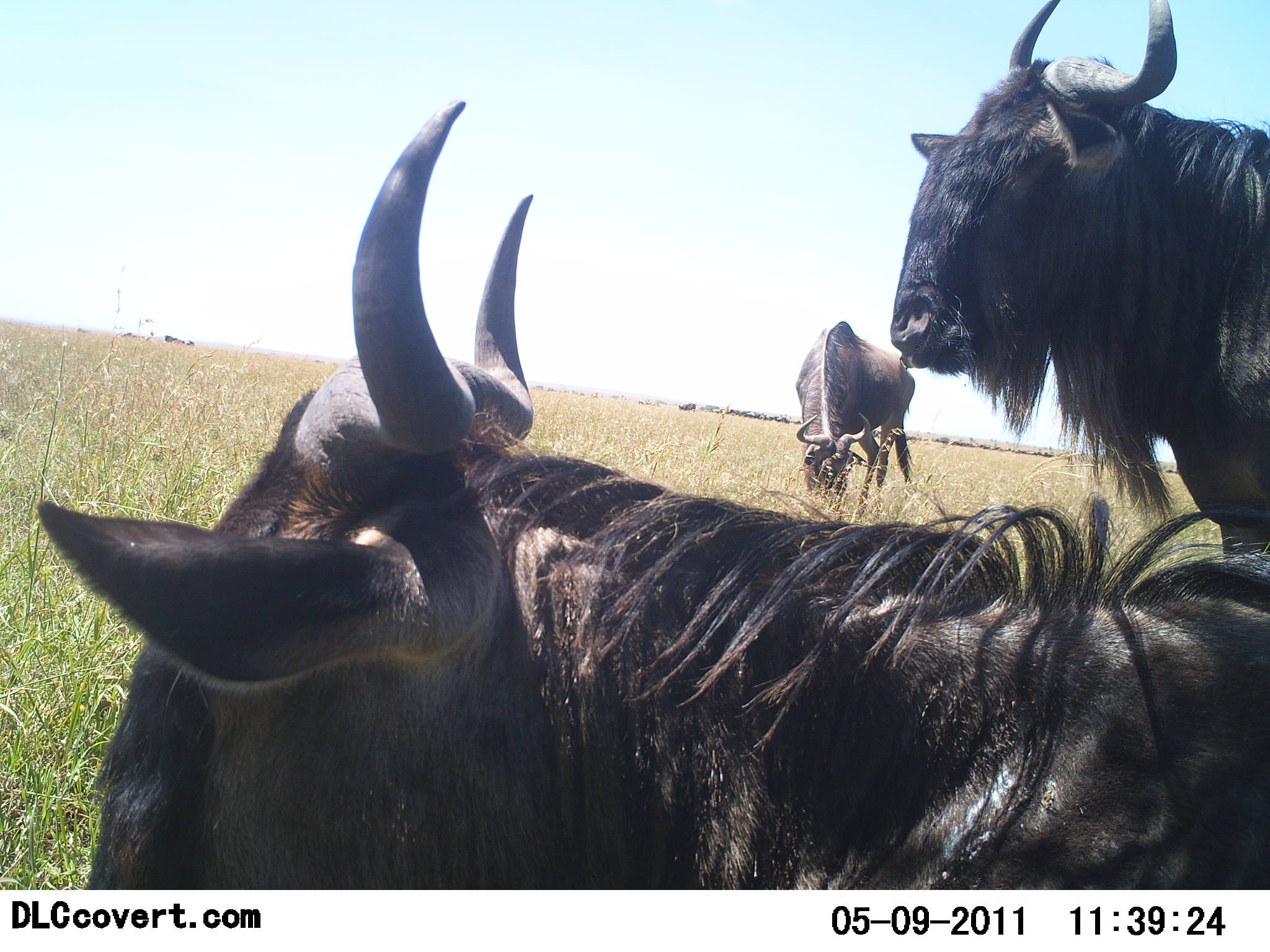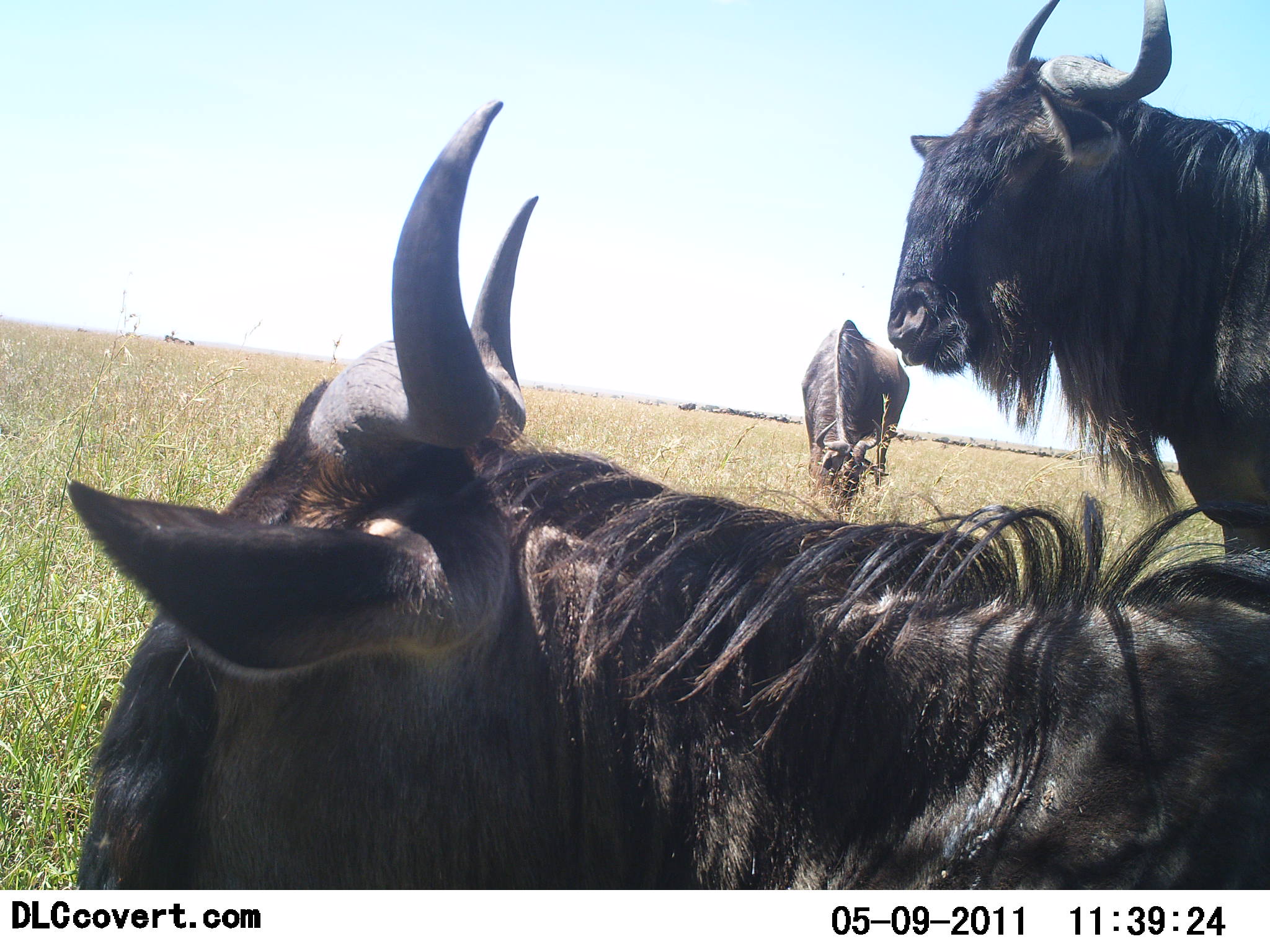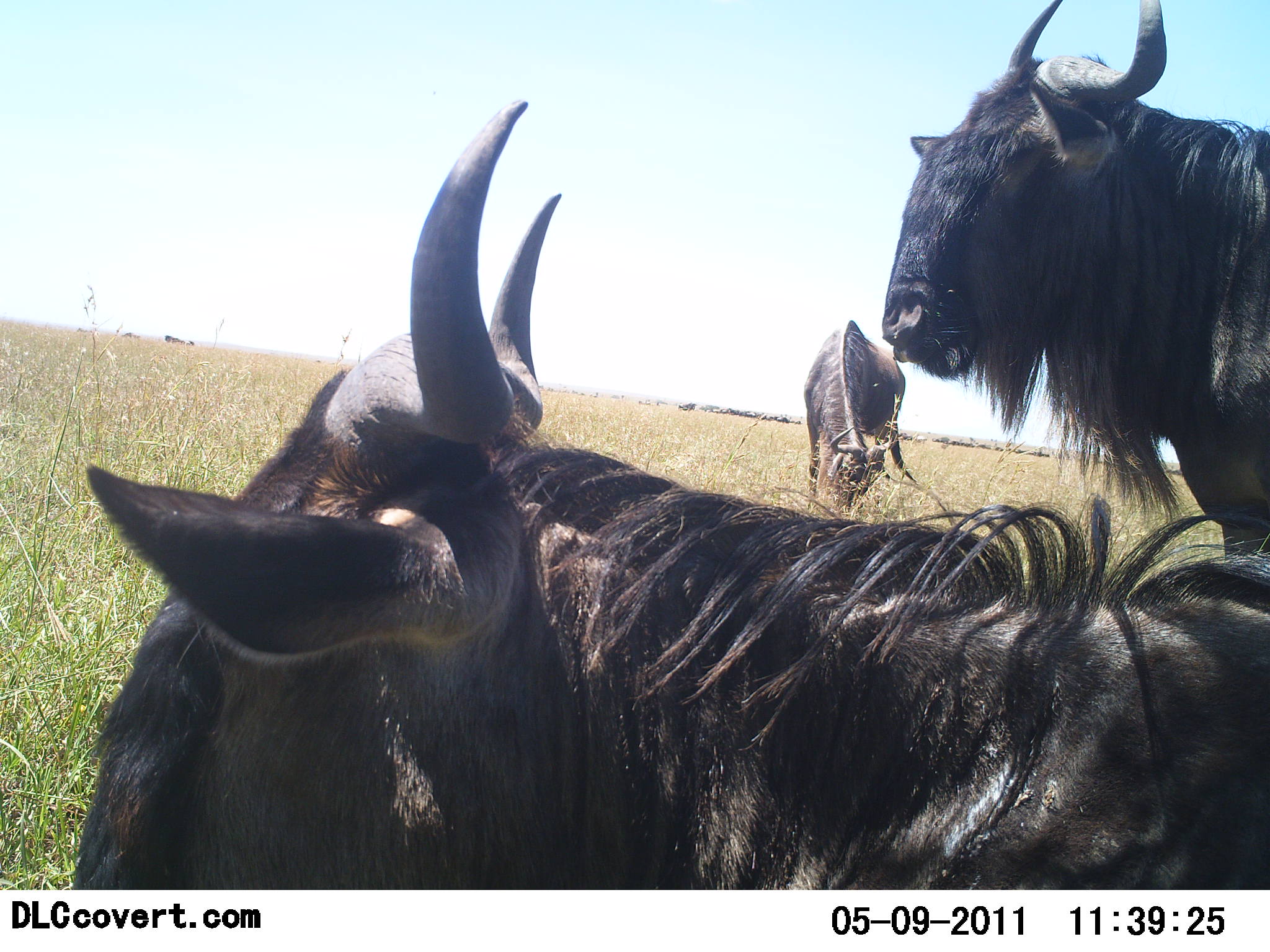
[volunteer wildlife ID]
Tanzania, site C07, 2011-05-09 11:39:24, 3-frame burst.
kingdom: Animalia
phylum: Chordata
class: Mammalia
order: Artiodactyla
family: Bovidae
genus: Connochaetes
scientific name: Connochaetes taurinus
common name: blue wildebeest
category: wildebeest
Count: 3.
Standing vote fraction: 83%.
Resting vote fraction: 67%.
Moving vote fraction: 8%.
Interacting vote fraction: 0%.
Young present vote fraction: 0%.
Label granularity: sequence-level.